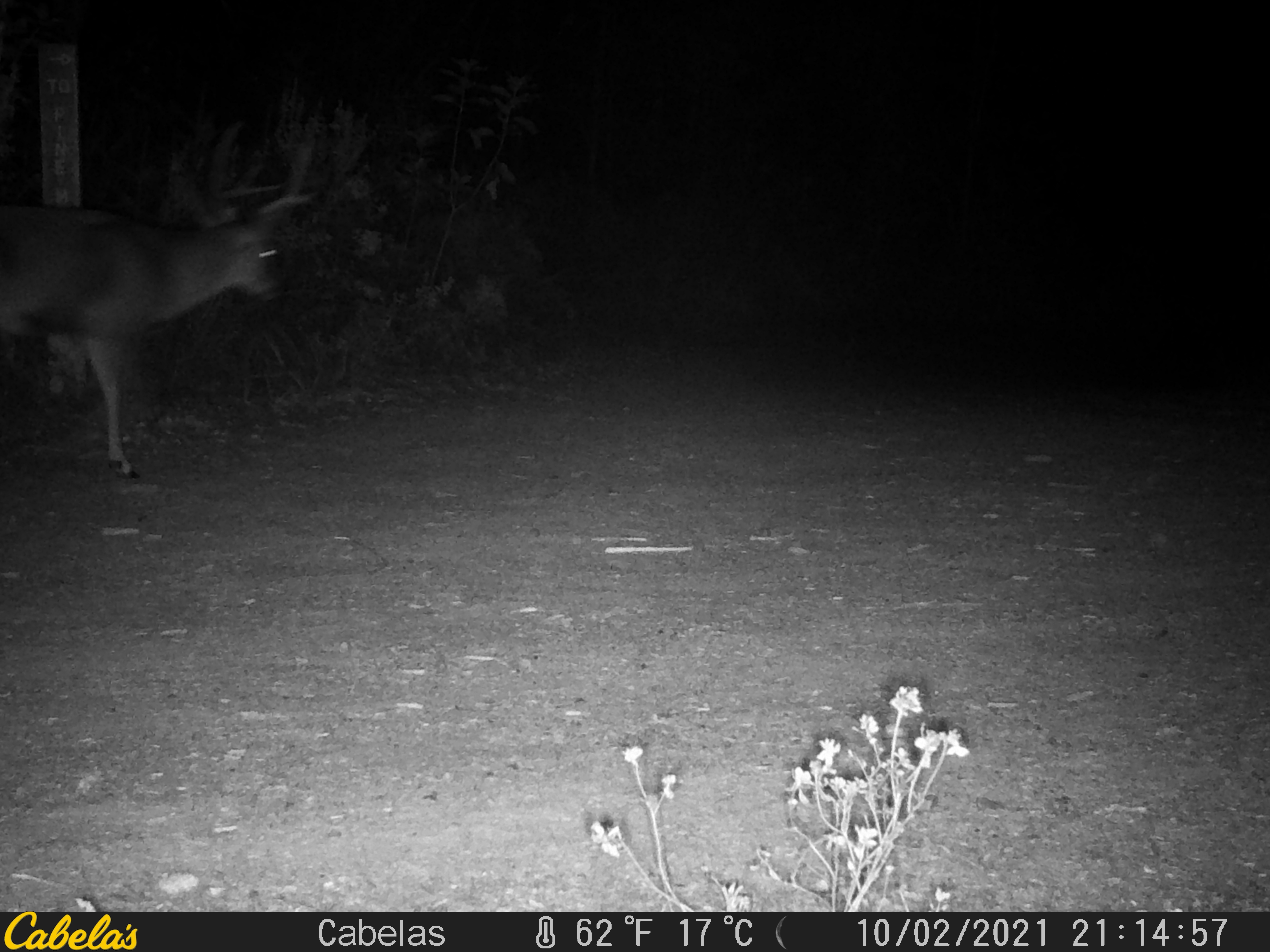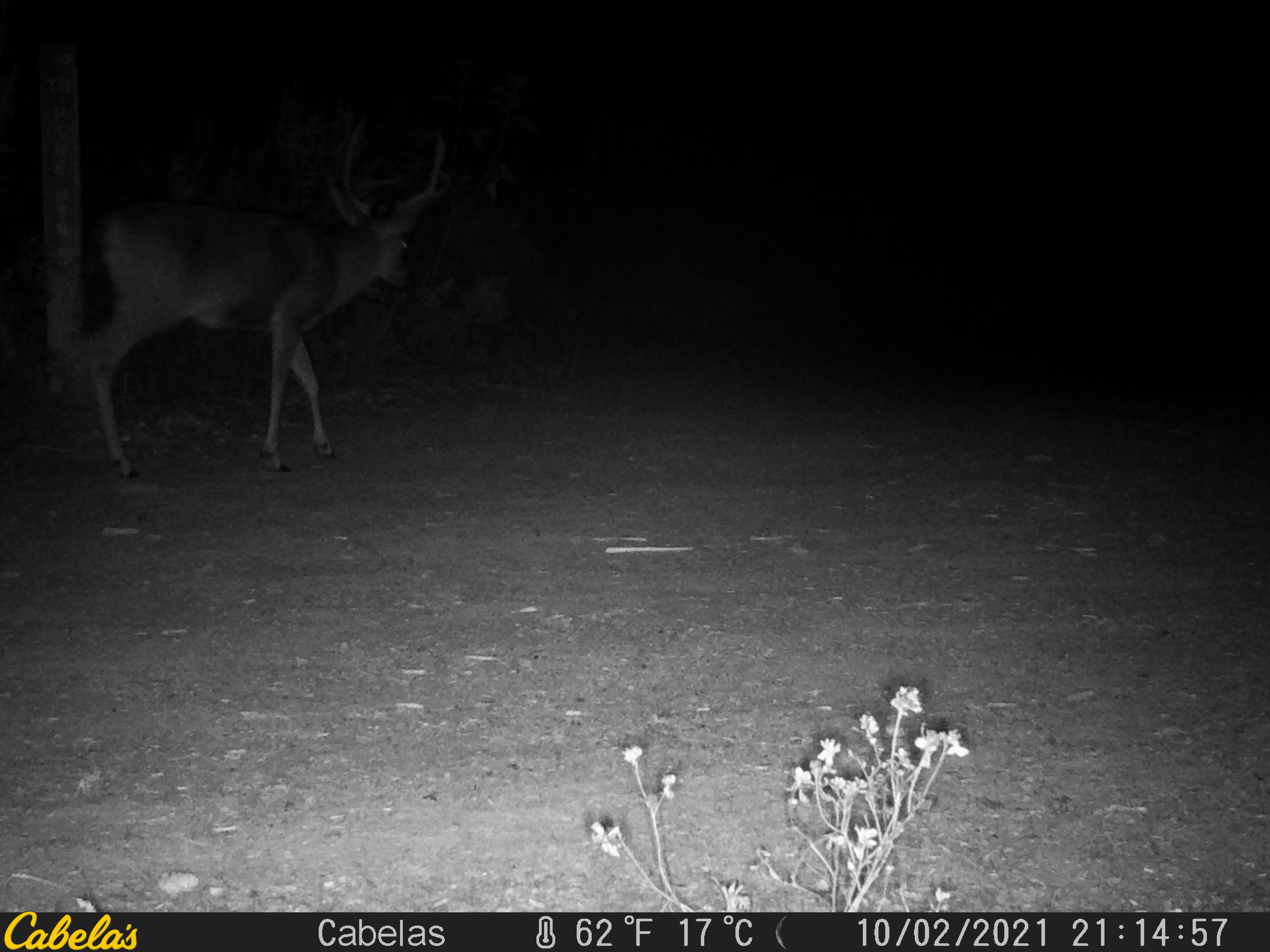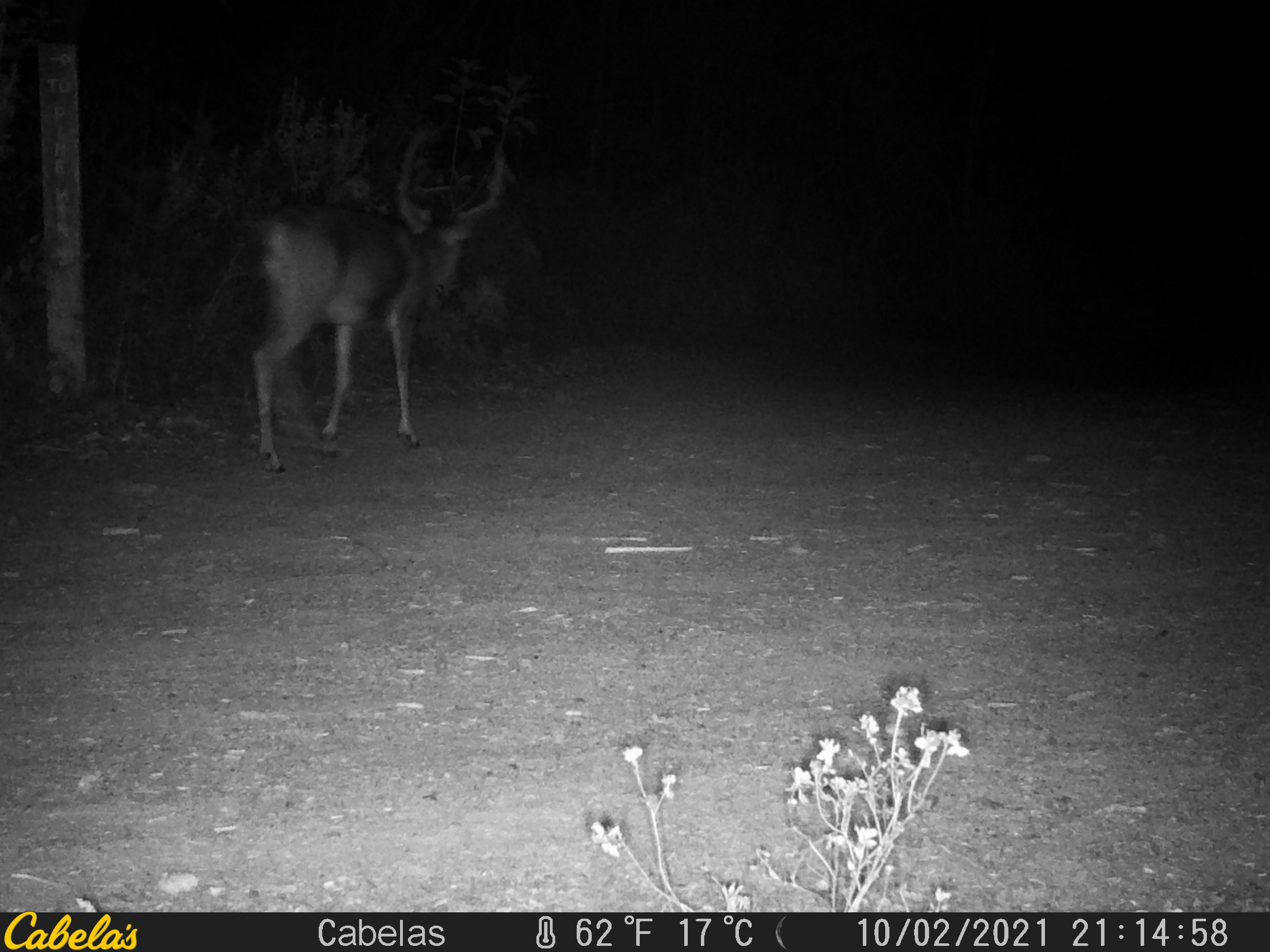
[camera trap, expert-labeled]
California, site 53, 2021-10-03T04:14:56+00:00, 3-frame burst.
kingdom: Animalia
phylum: Chordata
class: Mammalia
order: Artiodactyla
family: Cervidae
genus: Cervus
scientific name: Cervus canadensis nannodes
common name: tule elk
Tule elk (Cervus canadensis nannodes).